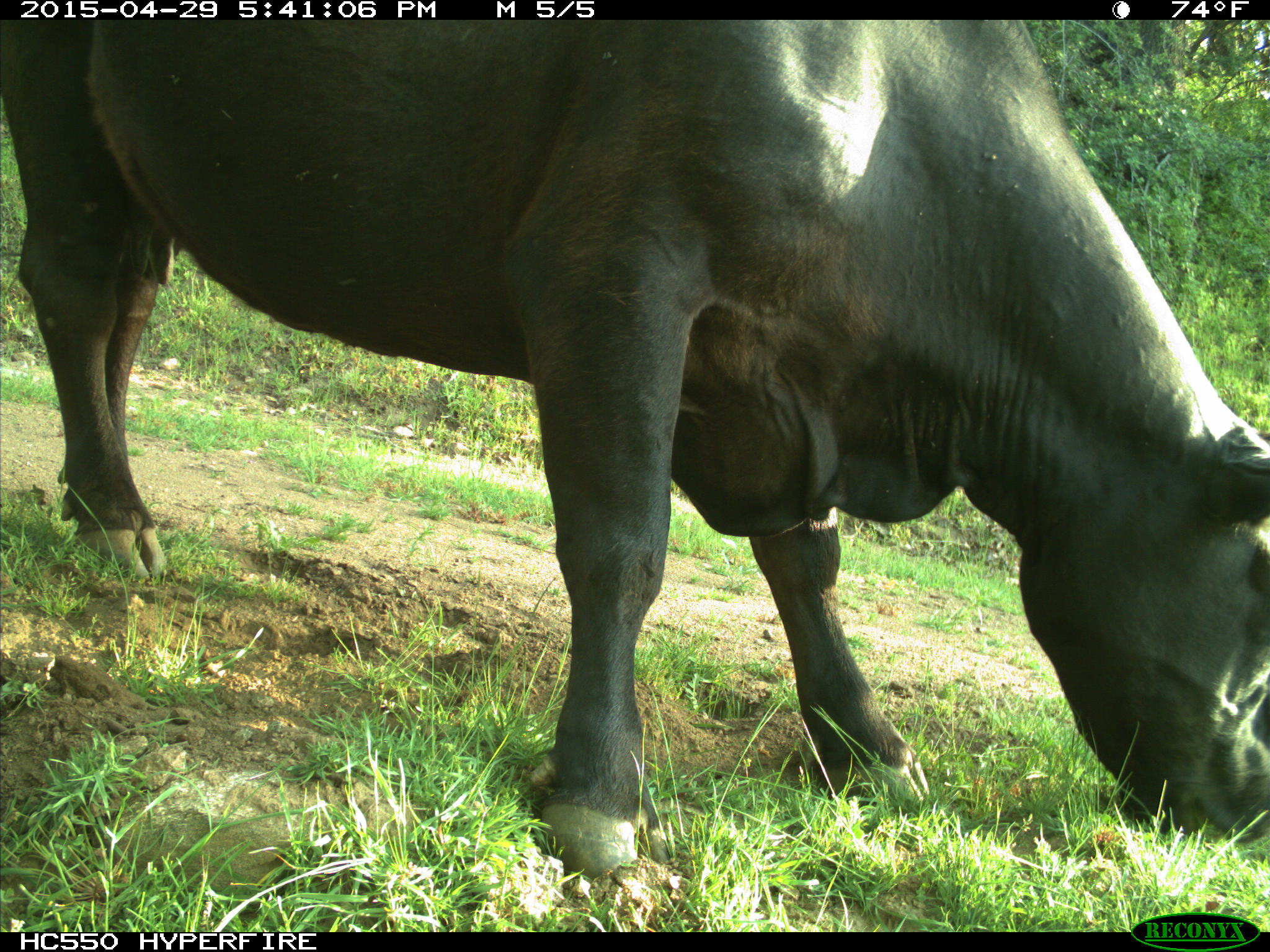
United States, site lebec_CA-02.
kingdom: Animalia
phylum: Chordata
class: Mammalia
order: Artiodactyla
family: Bovidae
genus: Bos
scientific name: Bos taurus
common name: domestic cow